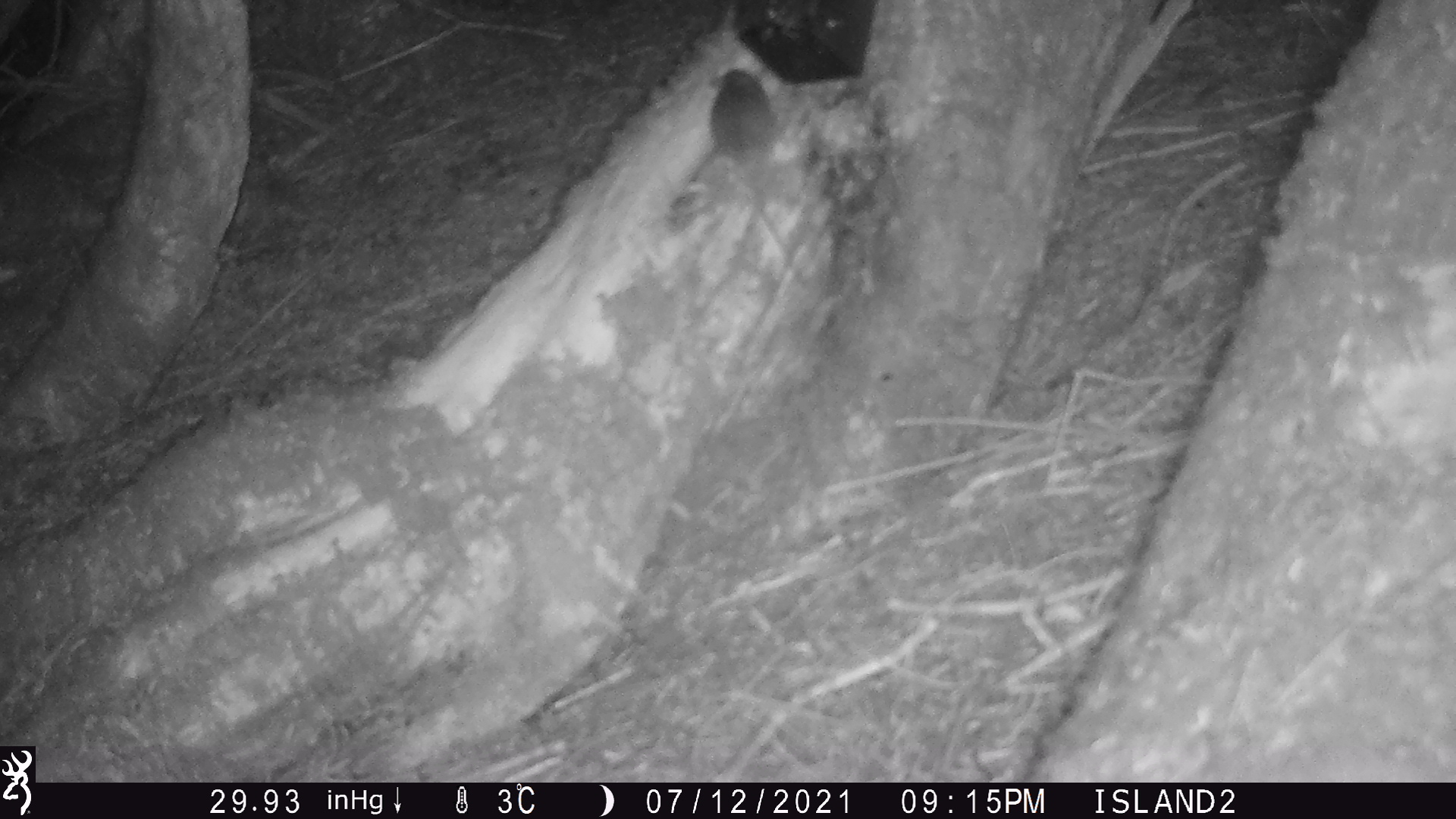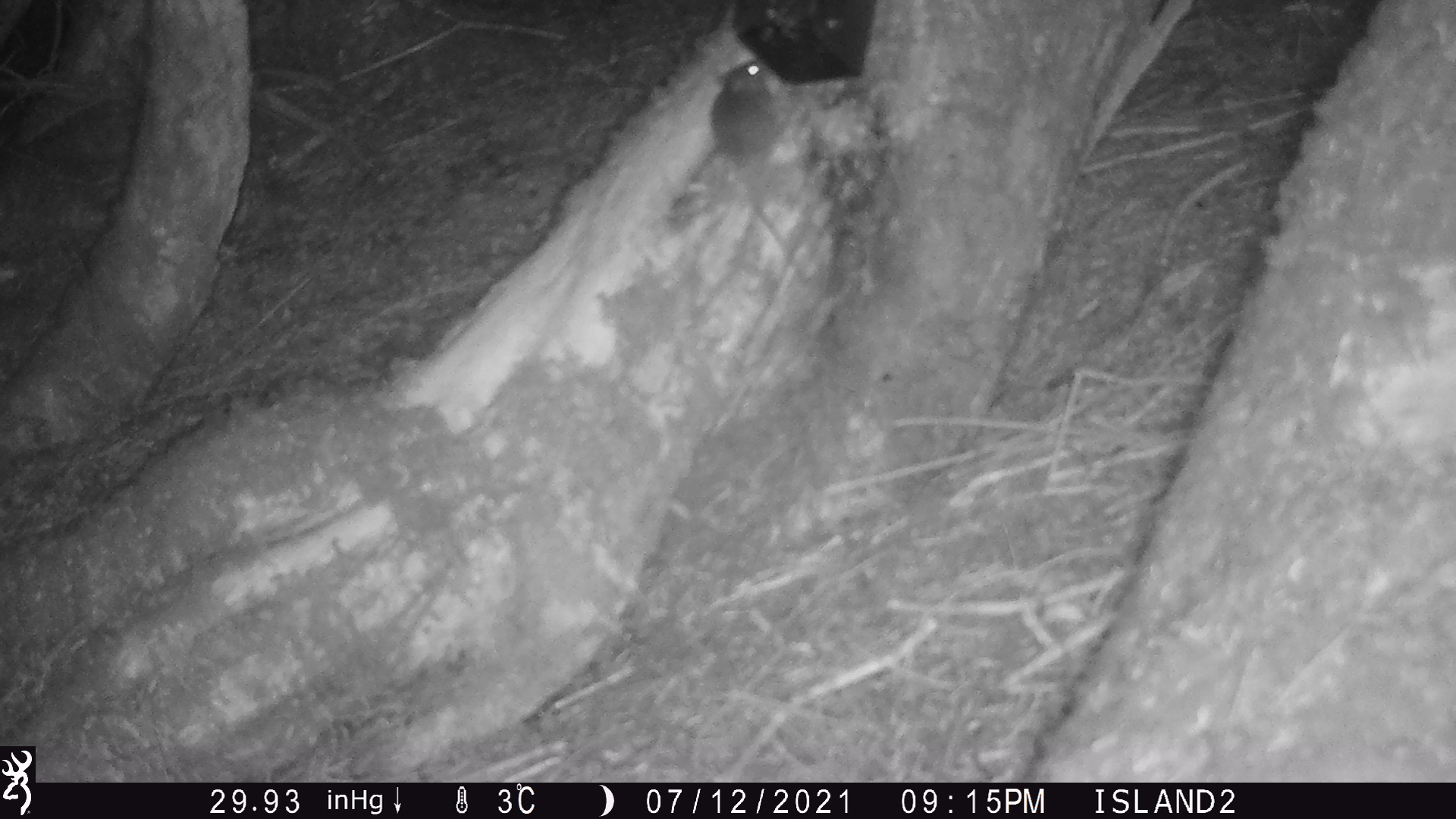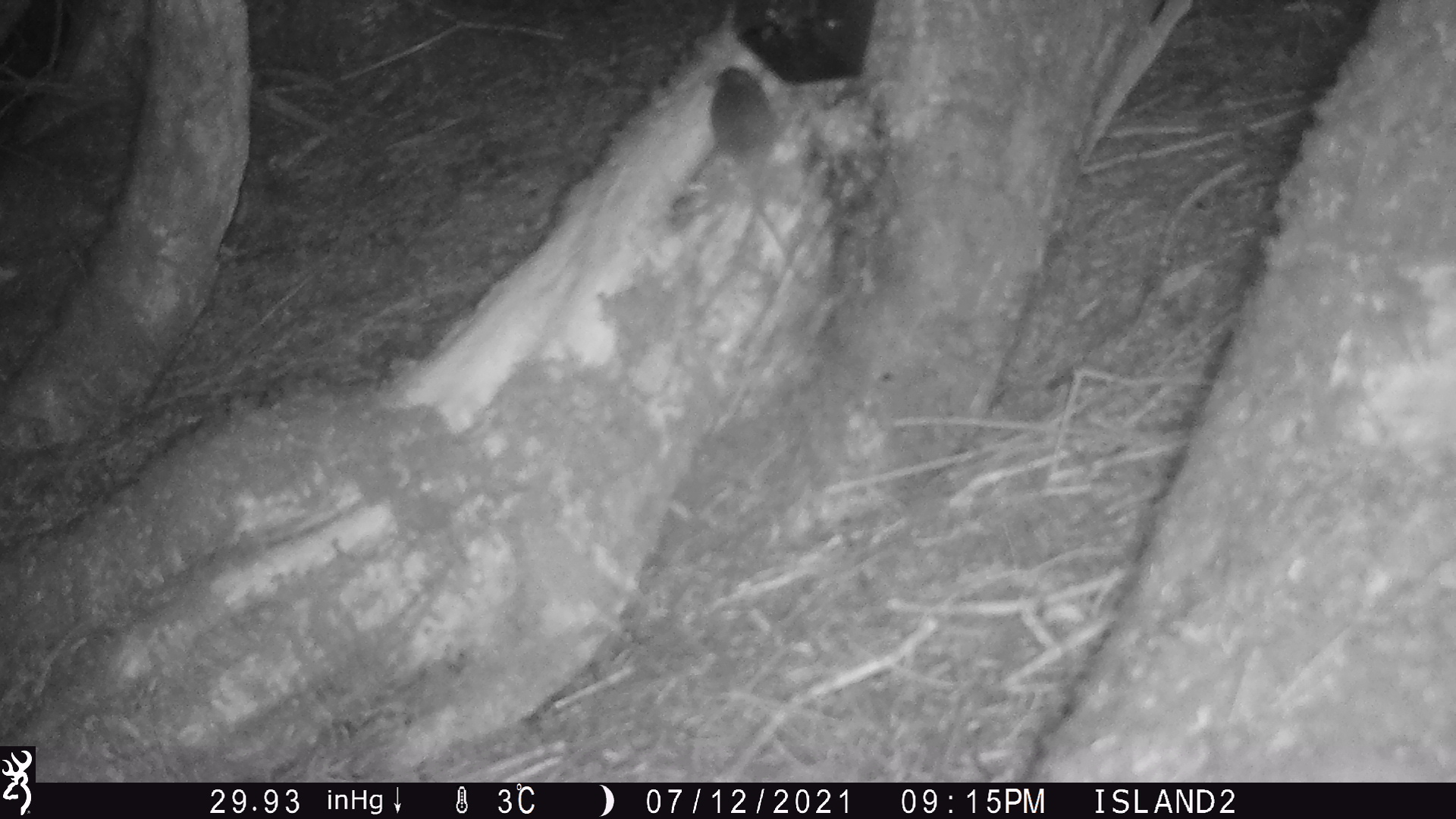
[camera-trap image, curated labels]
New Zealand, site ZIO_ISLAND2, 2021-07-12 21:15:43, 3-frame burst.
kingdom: Animalia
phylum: Chordata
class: Mammalia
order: Rodentia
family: Muridae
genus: Mus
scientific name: Mus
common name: mouse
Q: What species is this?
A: Mouse (Mus).